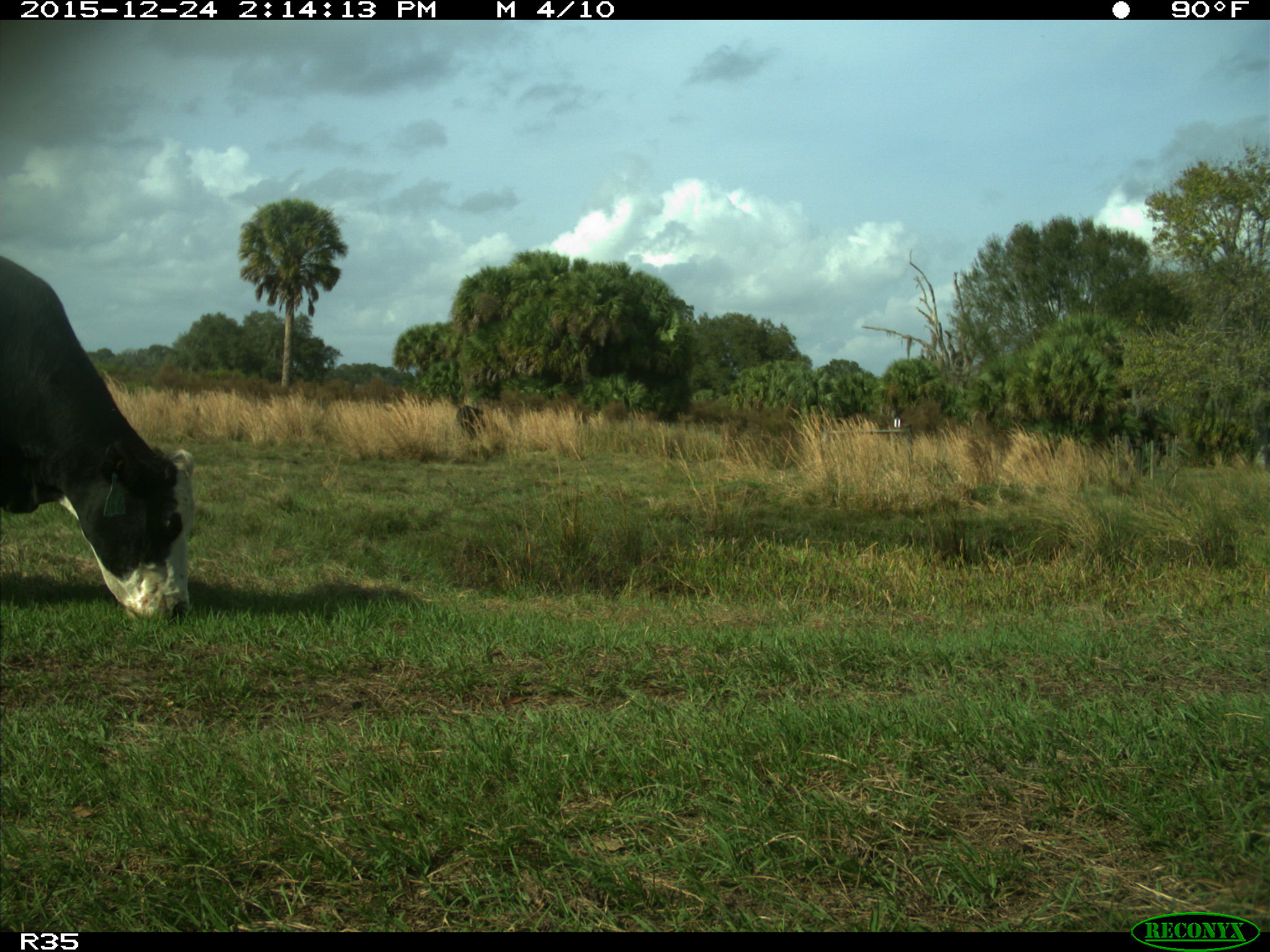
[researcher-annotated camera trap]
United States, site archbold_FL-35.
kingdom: Animalia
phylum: Chordata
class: Mammalia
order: Artiodactyla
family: Bovidae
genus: Bos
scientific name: Bos taurus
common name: domestic cow